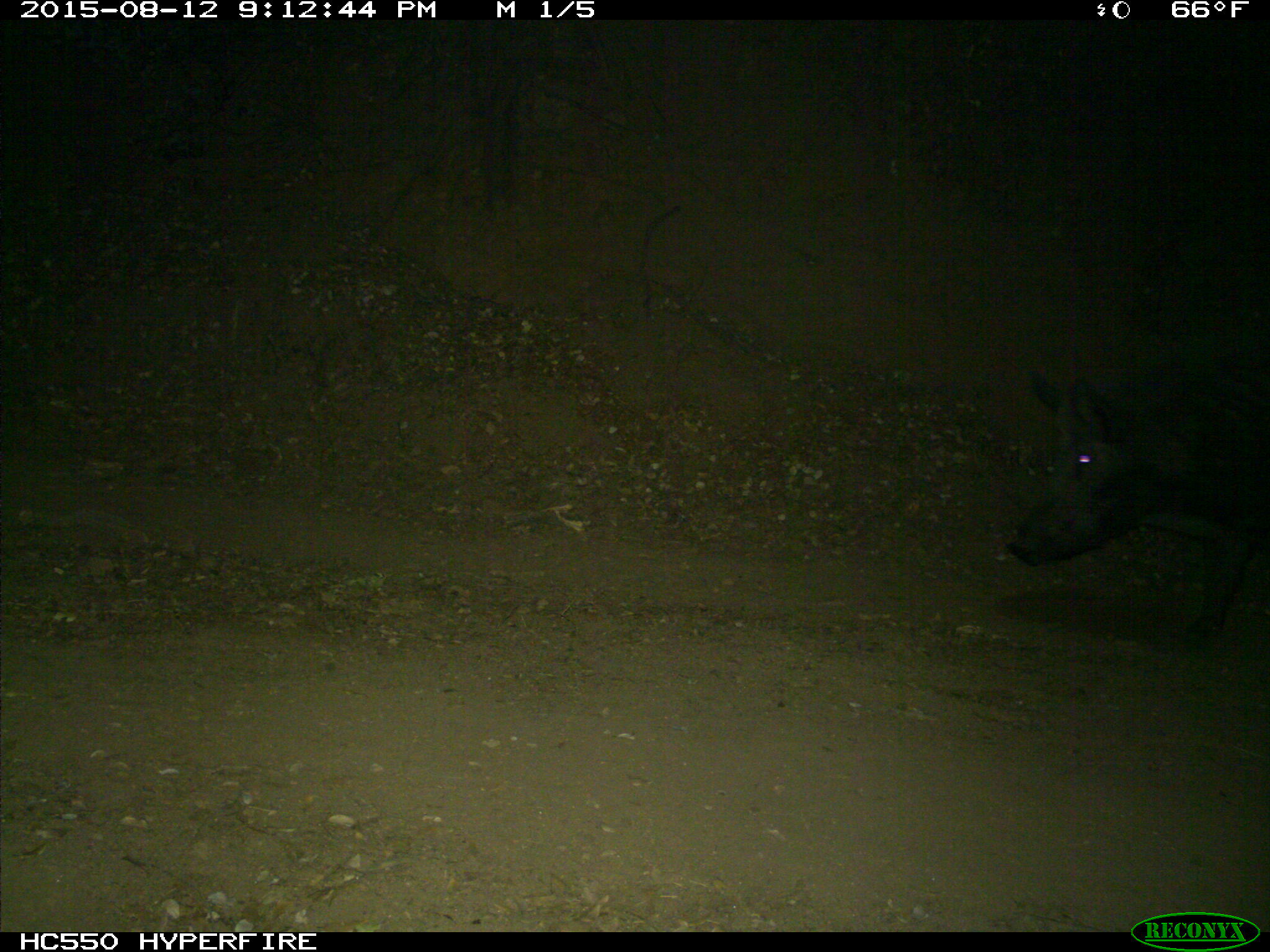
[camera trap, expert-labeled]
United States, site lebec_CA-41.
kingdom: Animalia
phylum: Chordata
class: Mammalia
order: Artiodactyla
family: Suidae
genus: Sus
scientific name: Sus scrofa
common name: wild boar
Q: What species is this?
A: Sus scrofa (wild boar).